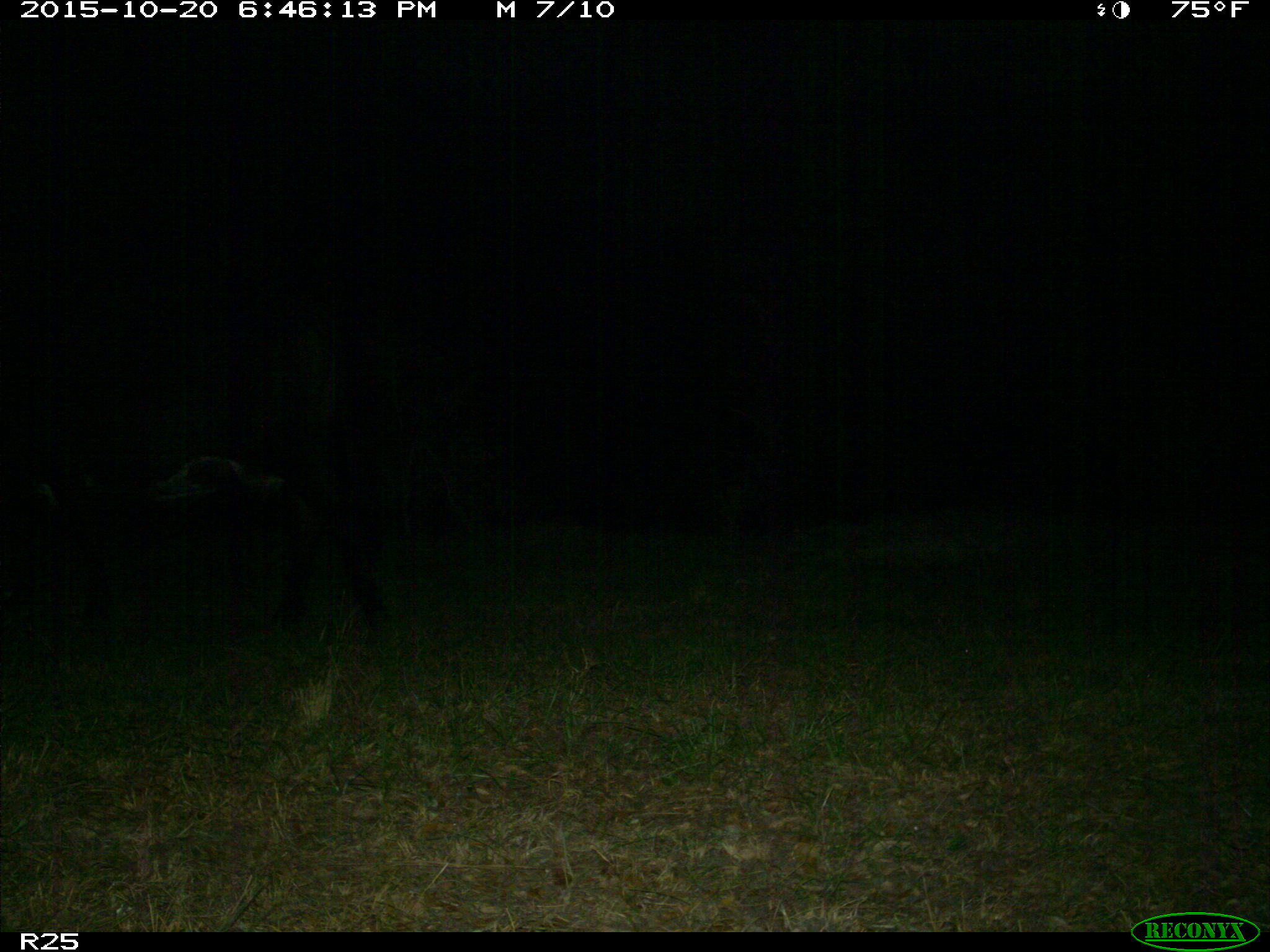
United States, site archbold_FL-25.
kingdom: Animalia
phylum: Chordata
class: Mammalia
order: Artiodactyla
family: Bovidae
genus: Bos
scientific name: Bos taurus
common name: domestic cow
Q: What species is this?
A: Bos taurus (domestic cow).